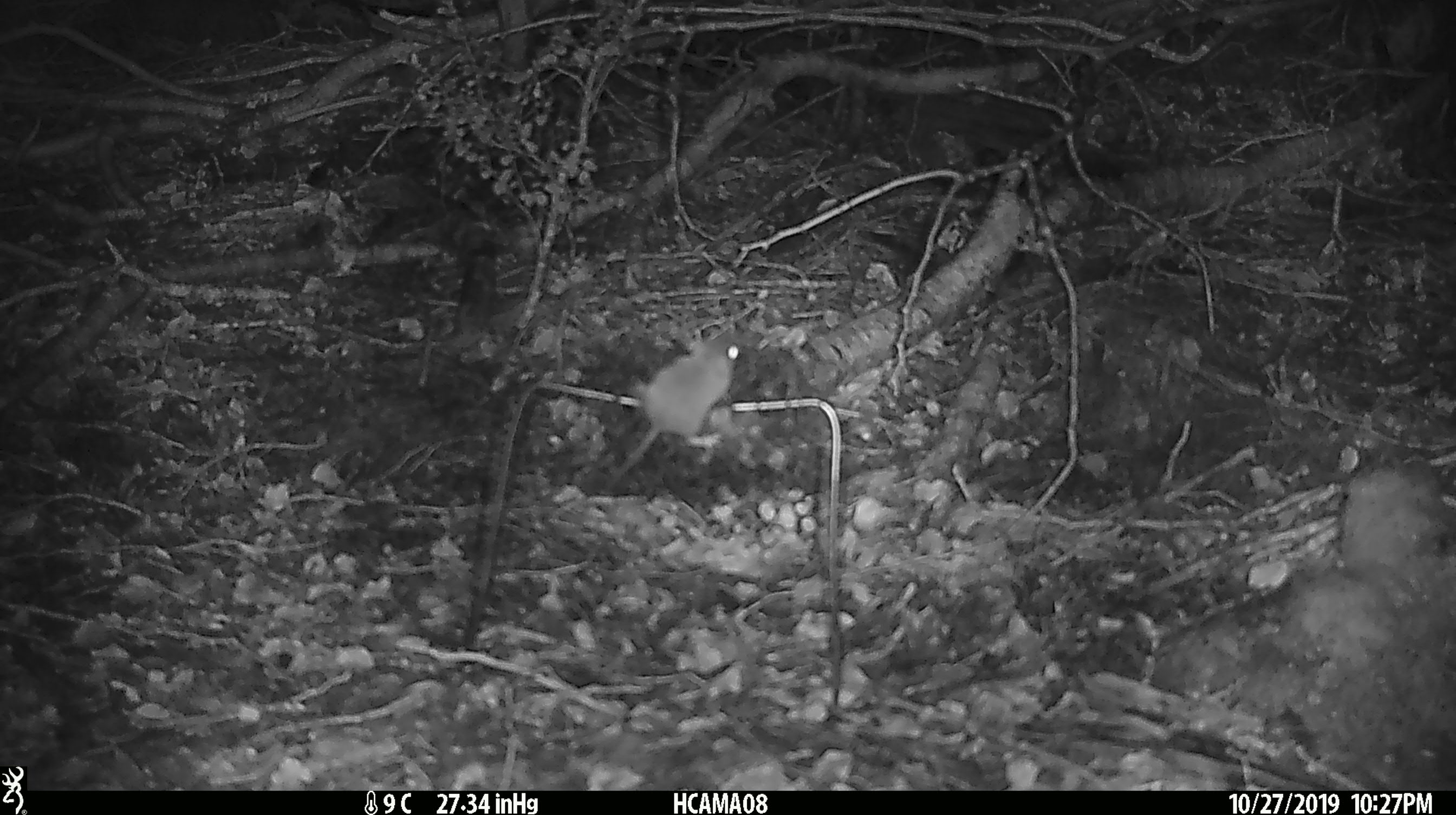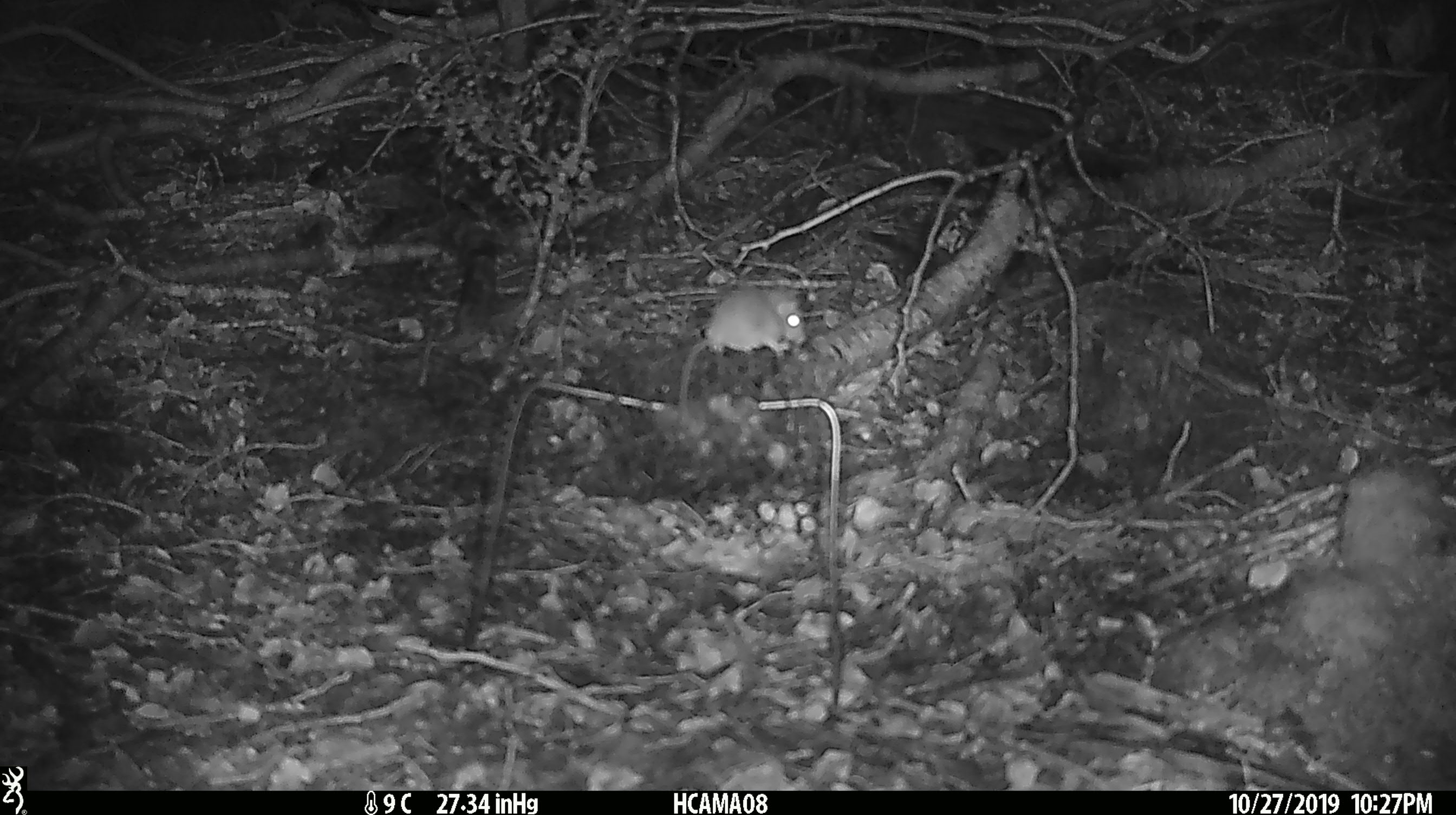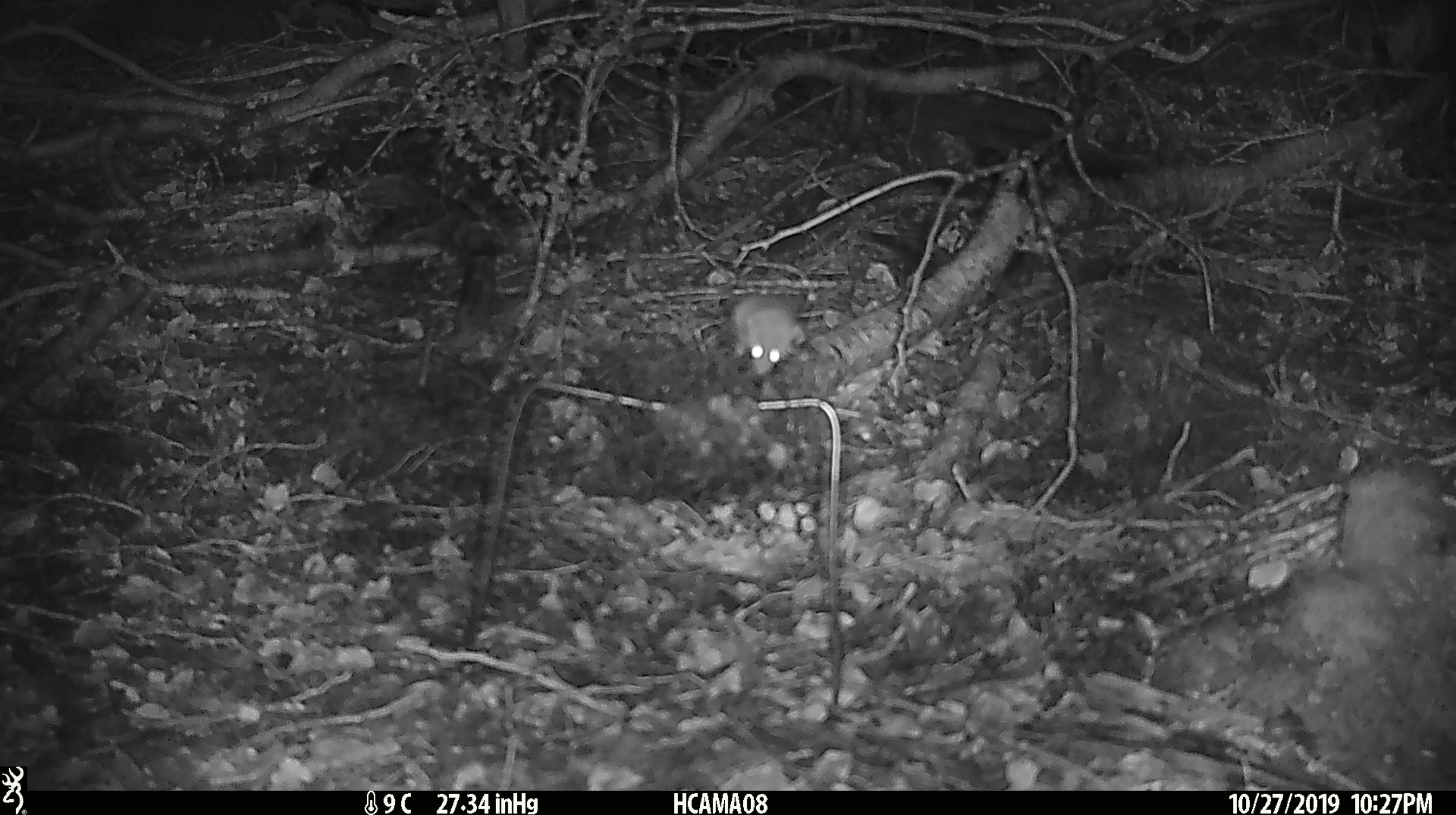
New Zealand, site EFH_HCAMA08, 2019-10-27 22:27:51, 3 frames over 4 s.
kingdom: Animalia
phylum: Chordata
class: Mammalia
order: Rodentia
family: Muridae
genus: Mus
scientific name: Mus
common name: mouse